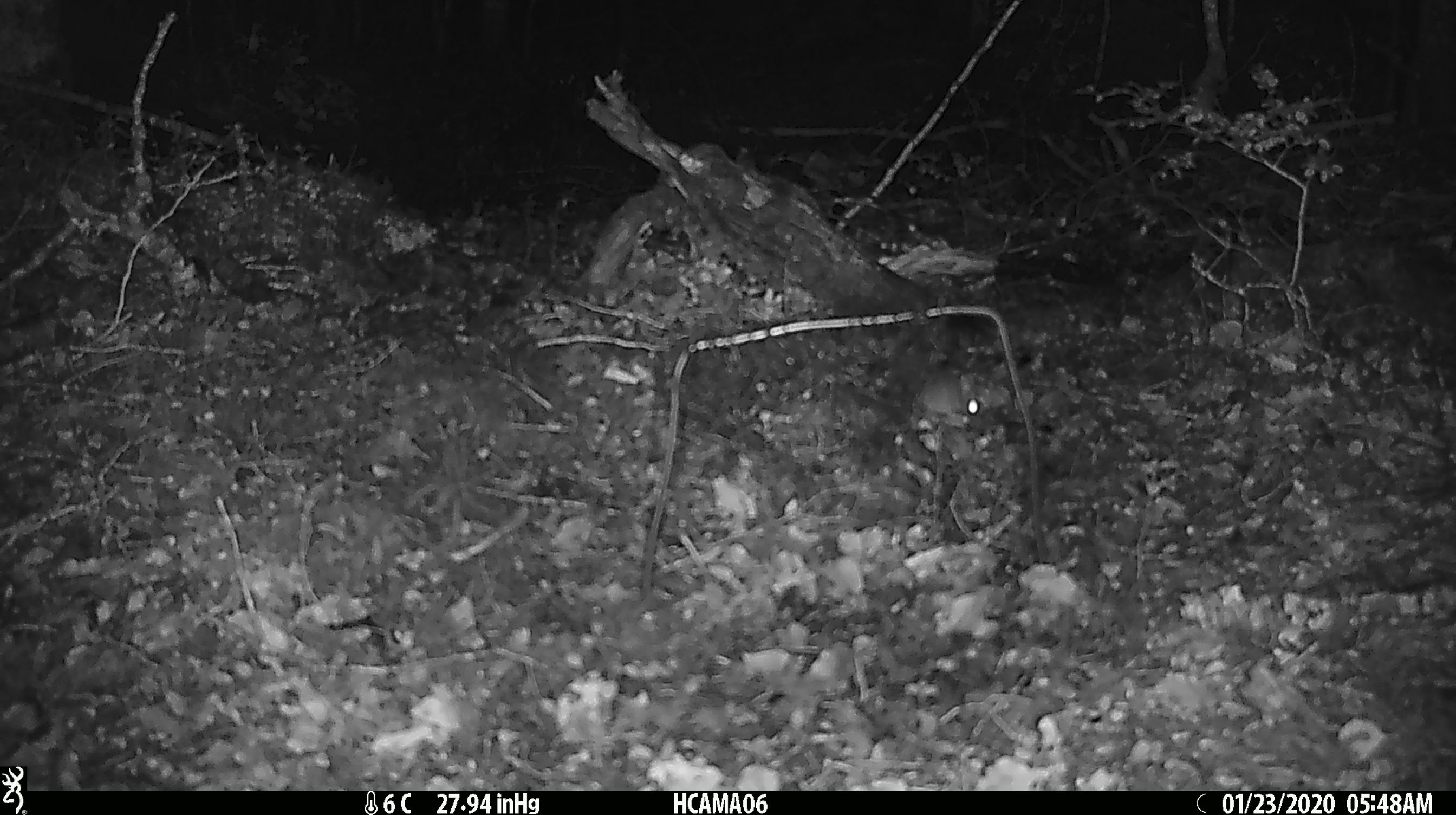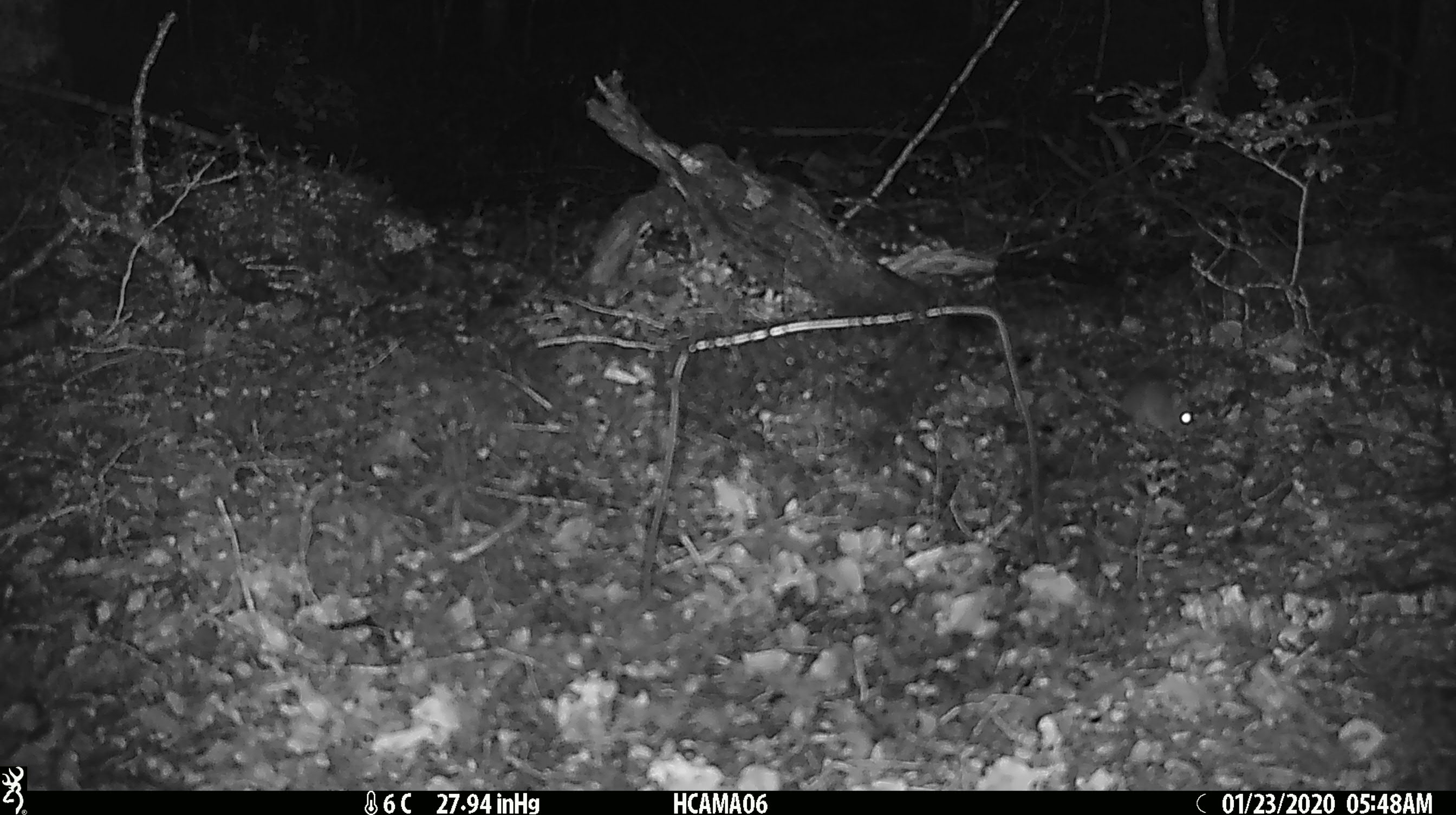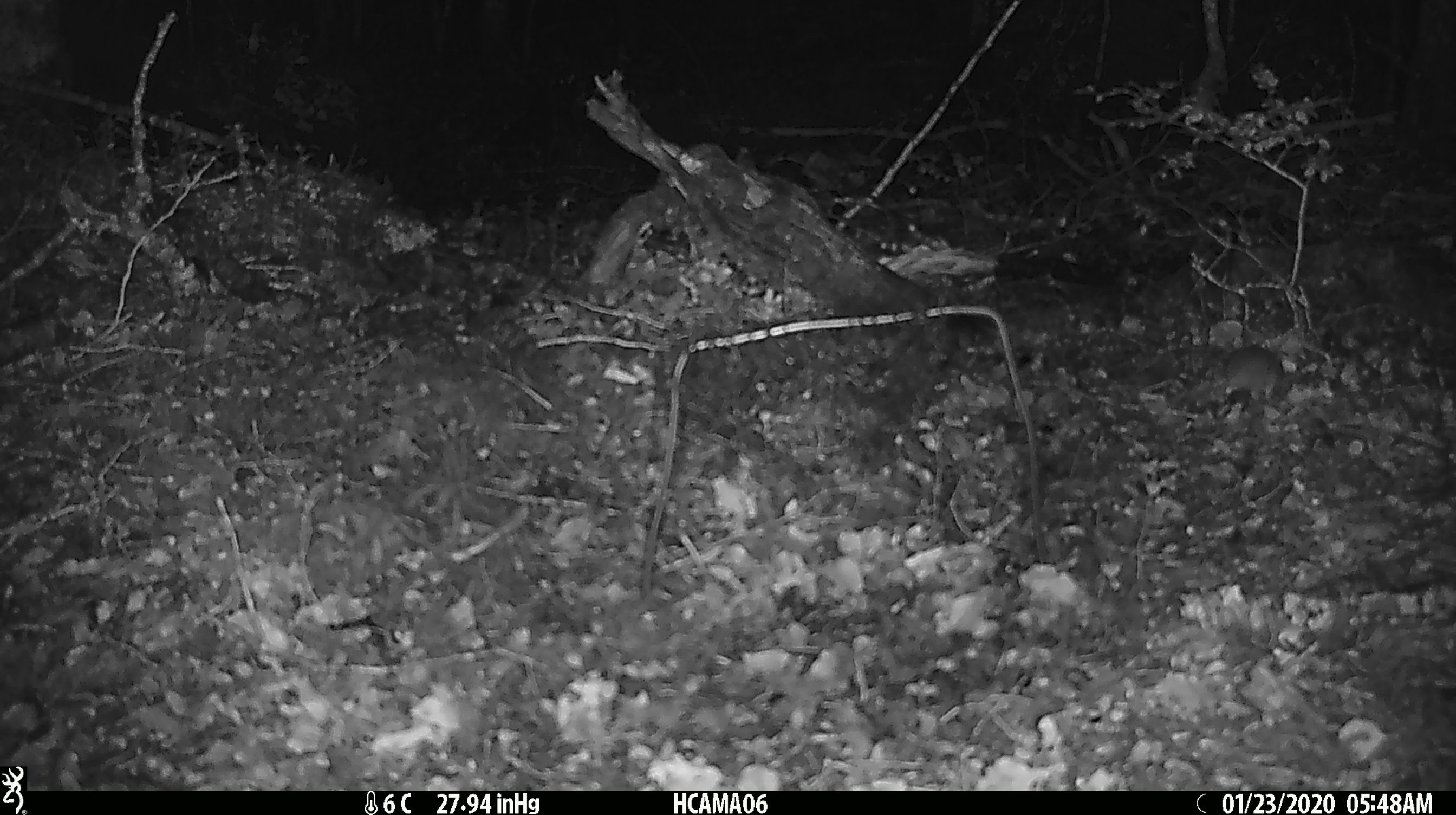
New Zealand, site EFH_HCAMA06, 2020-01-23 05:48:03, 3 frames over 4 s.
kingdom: Animalia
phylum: Chordata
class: Mammalia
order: Rodentia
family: Muridae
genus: Mus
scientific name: Mus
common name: mouse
Mouse (Mus).